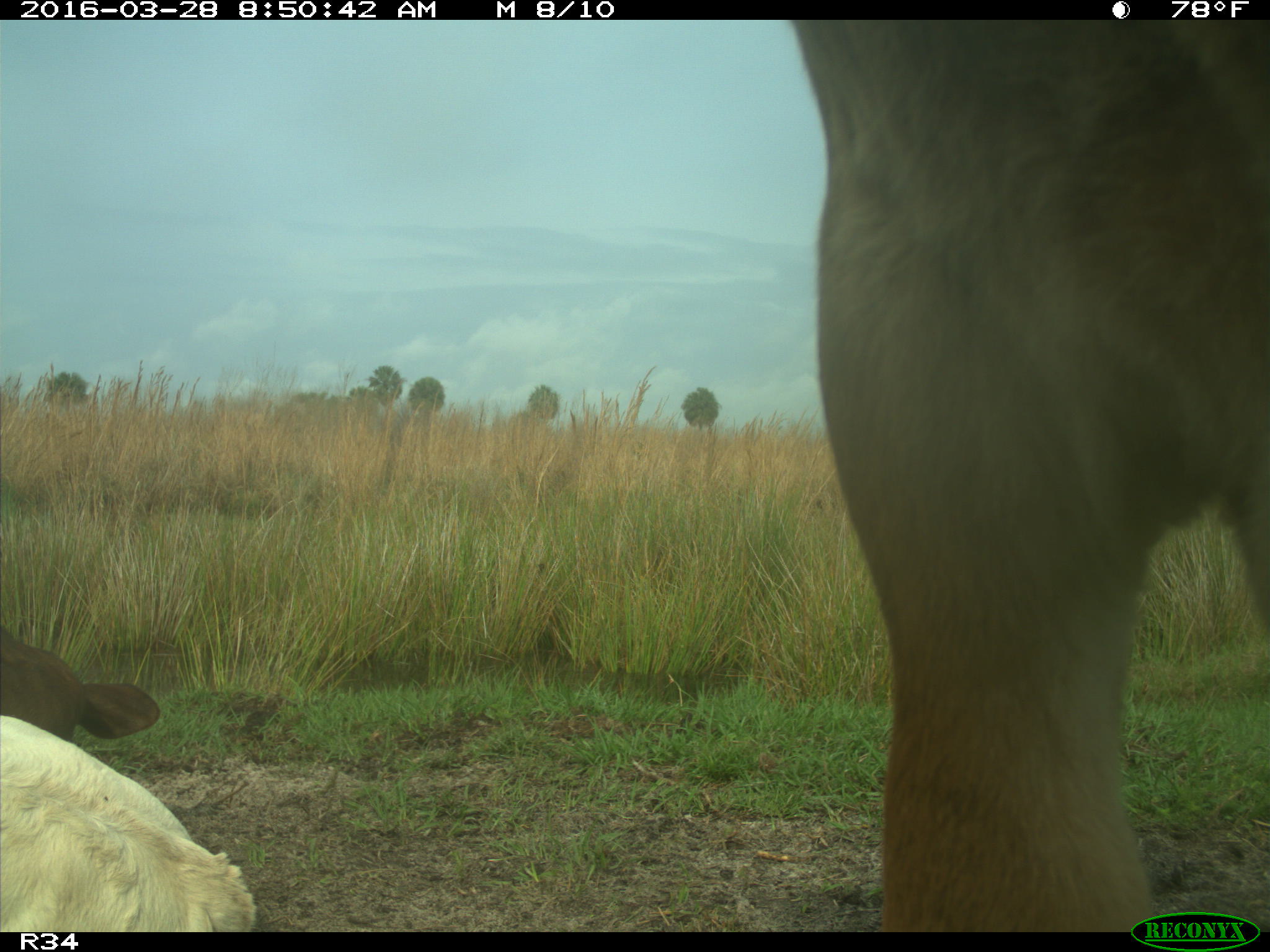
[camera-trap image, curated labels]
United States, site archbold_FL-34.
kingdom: Animalia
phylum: Chordata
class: Mammalia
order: Artiodactyla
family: Bovidae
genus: Bos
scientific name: Bos taurus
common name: domestic cow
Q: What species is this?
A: Bos taurus (domestic cow).